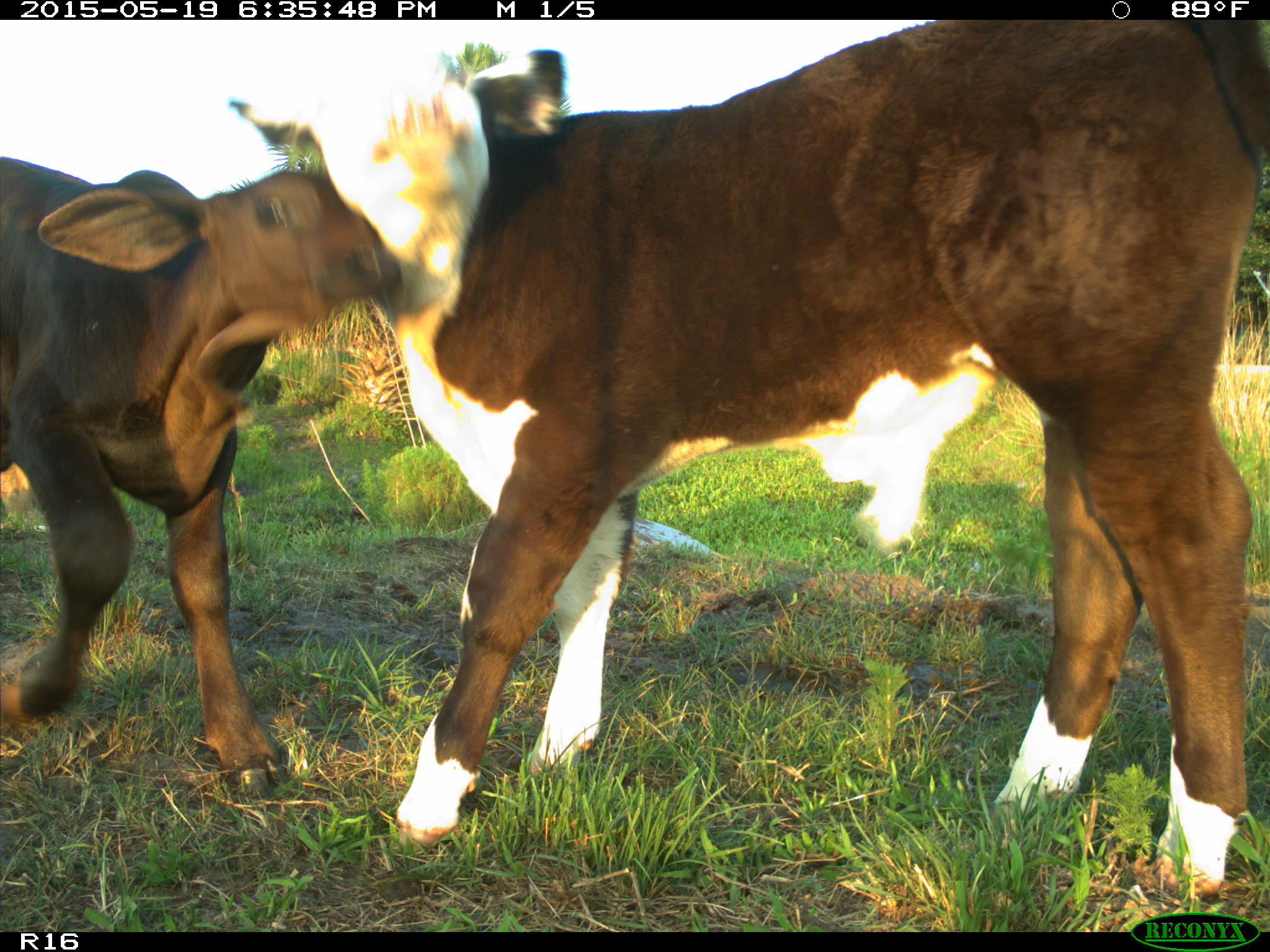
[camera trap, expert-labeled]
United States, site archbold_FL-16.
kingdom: Animalia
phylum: Chordata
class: Mammalia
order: Artiodactyla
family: Bovidae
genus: Bos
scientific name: Bos taurus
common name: domestic cow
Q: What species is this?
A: Bos taurus (domestic cow).